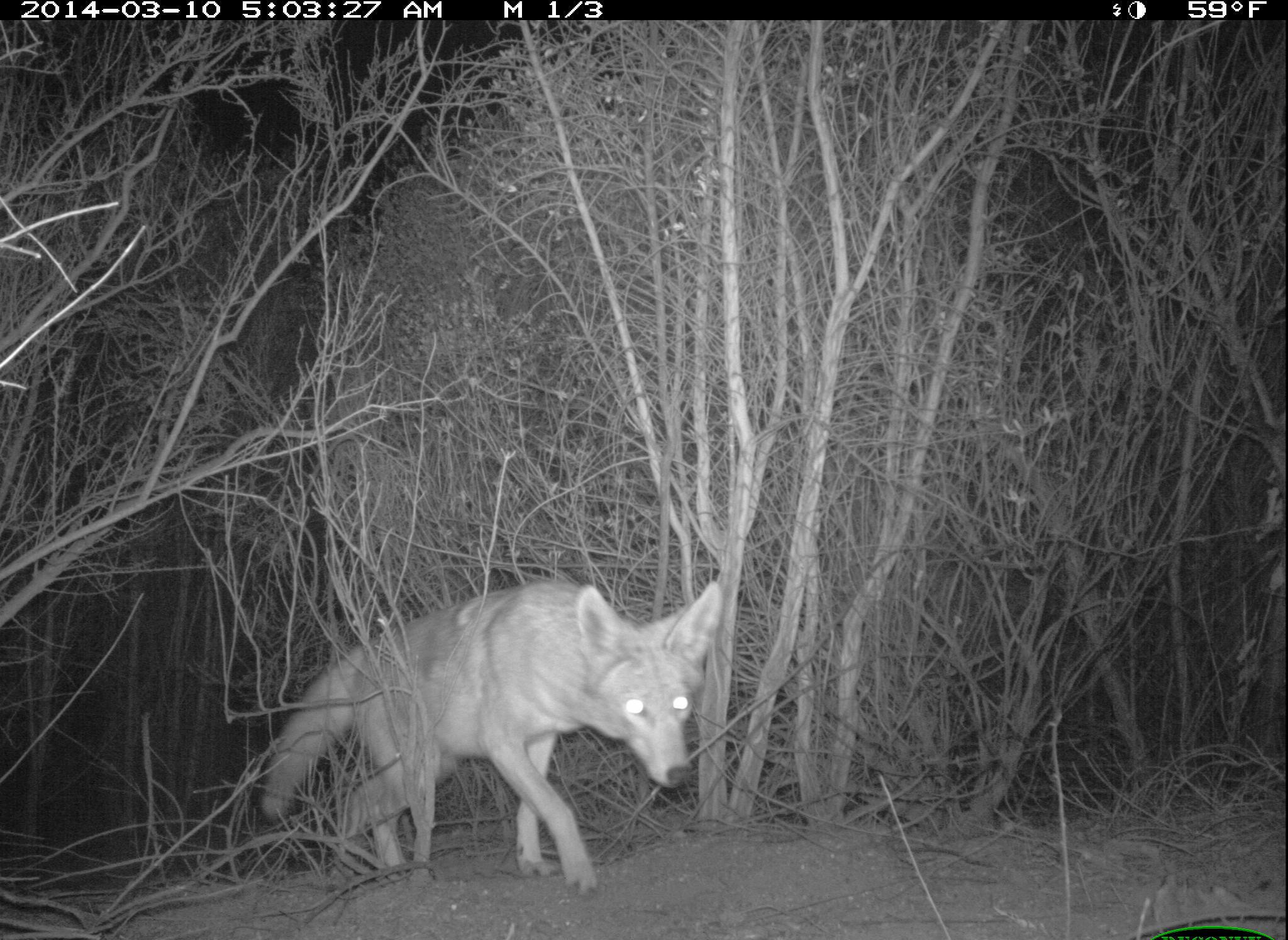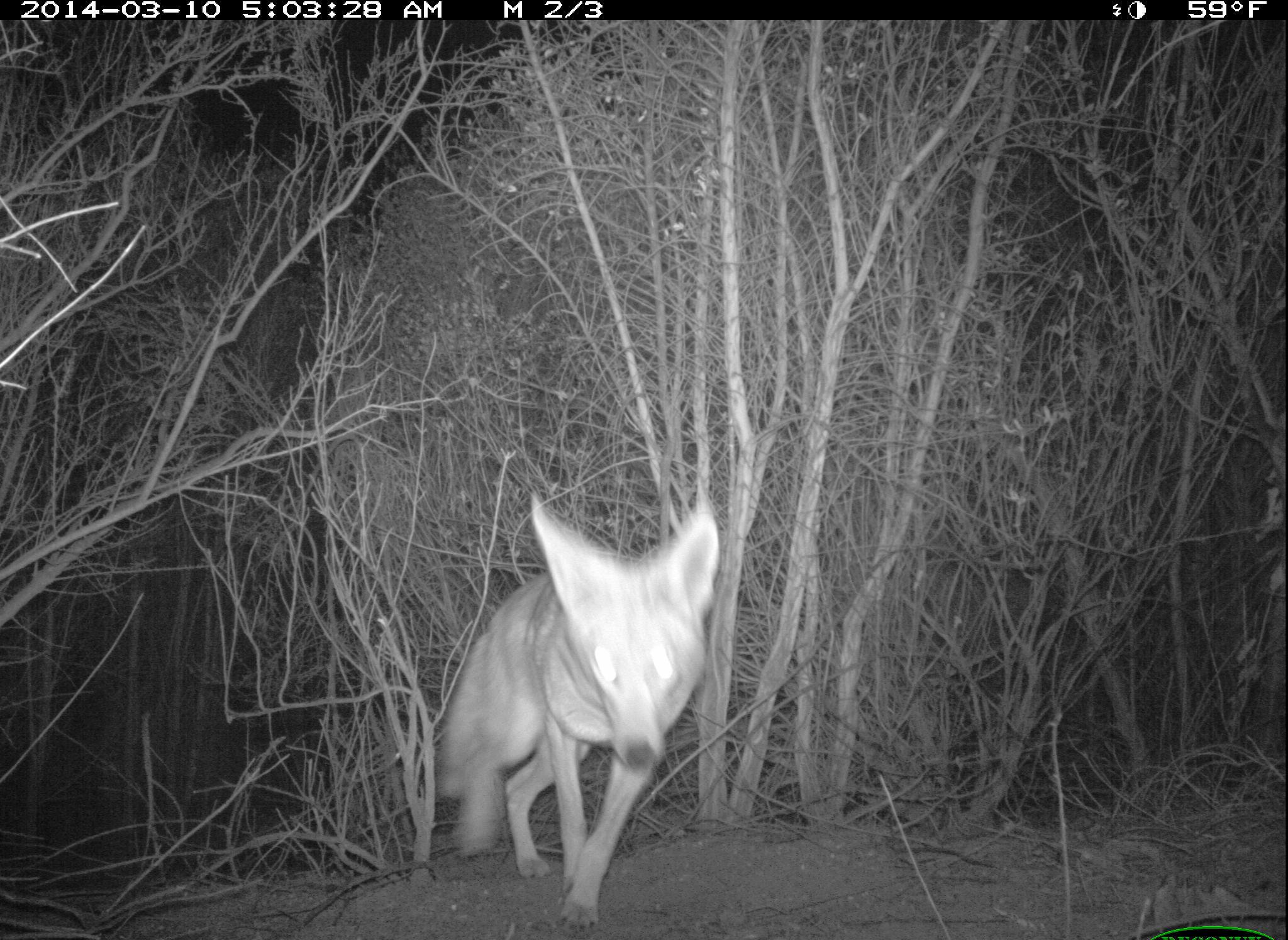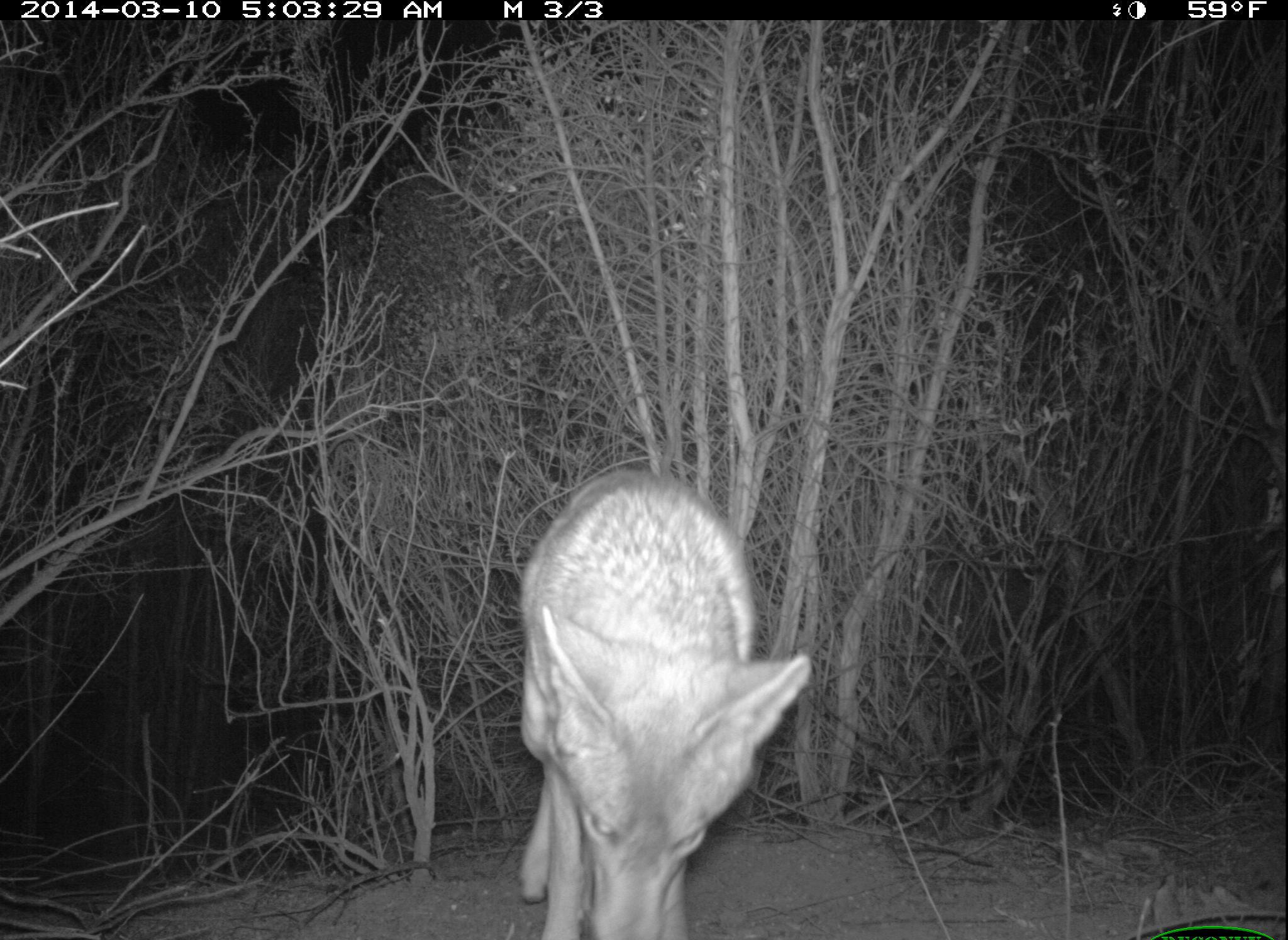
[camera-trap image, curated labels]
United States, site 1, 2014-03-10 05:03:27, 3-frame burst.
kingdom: Animalia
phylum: Chordata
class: Mammalia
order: Carnivora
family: Canidae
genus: Canis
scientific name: Canis latrans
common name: coyote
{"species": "coyote (Canis latrans)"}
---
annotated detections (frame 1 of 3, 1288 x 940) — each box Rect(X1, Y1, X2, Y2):
coyote: Rect(258, 581, 724, 897)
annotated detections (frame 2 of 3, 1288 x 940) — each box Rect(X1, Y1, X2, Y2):
coyote: Rect(433, 492, 720, 934)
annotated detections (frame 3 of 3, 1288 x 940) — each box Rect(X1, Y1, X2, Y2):
coyote: Rect(519, 469, 813, 940)